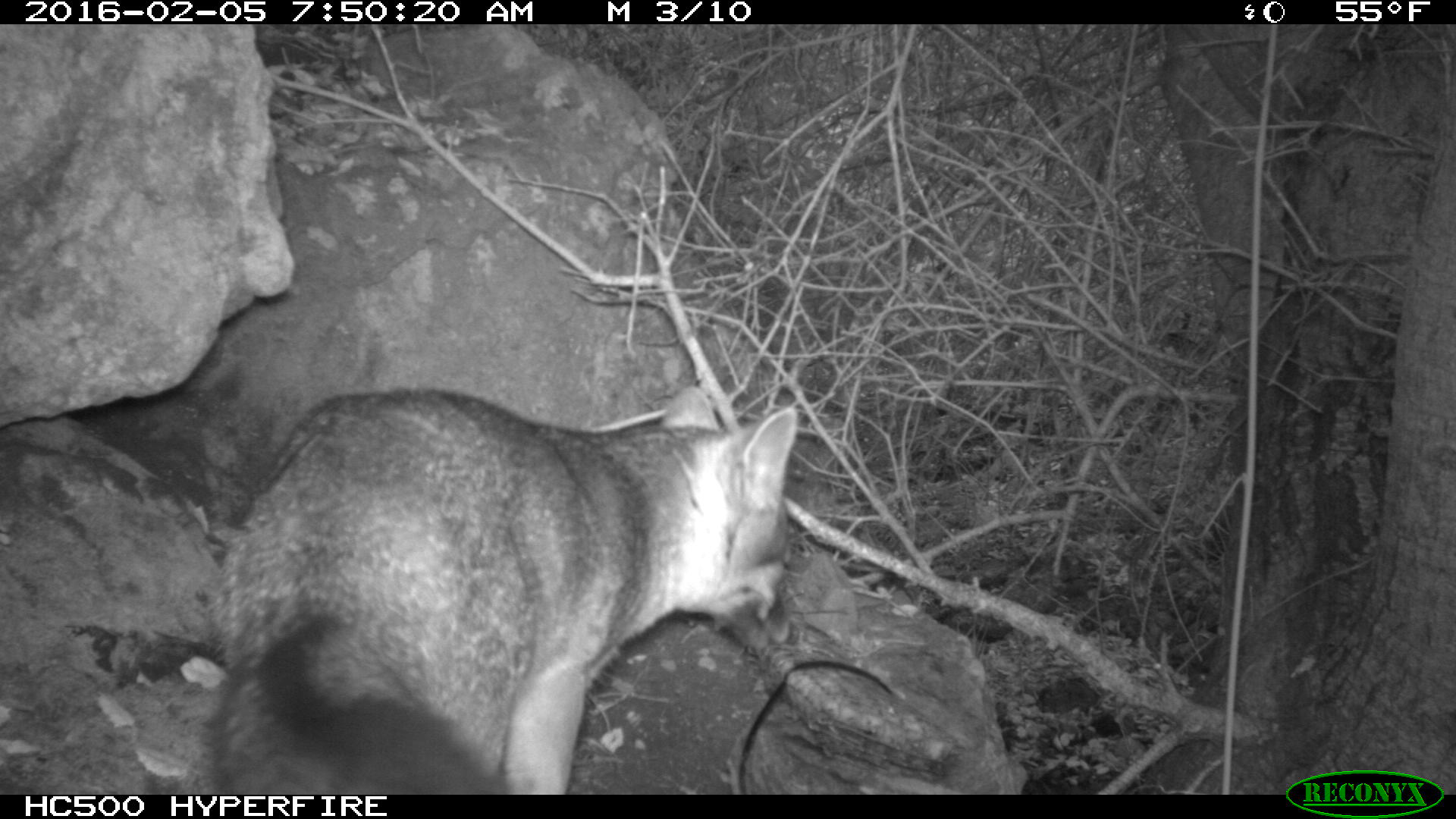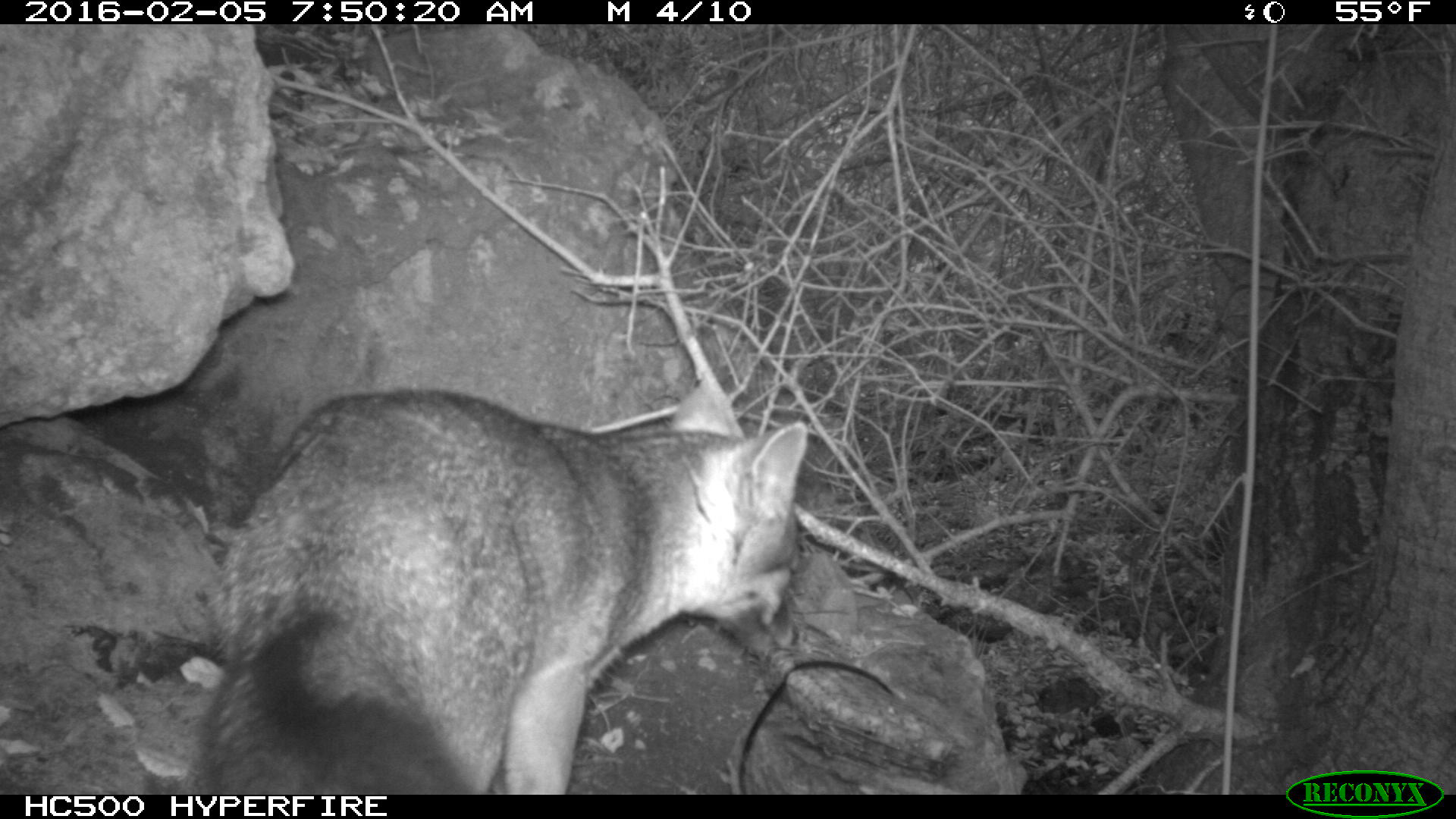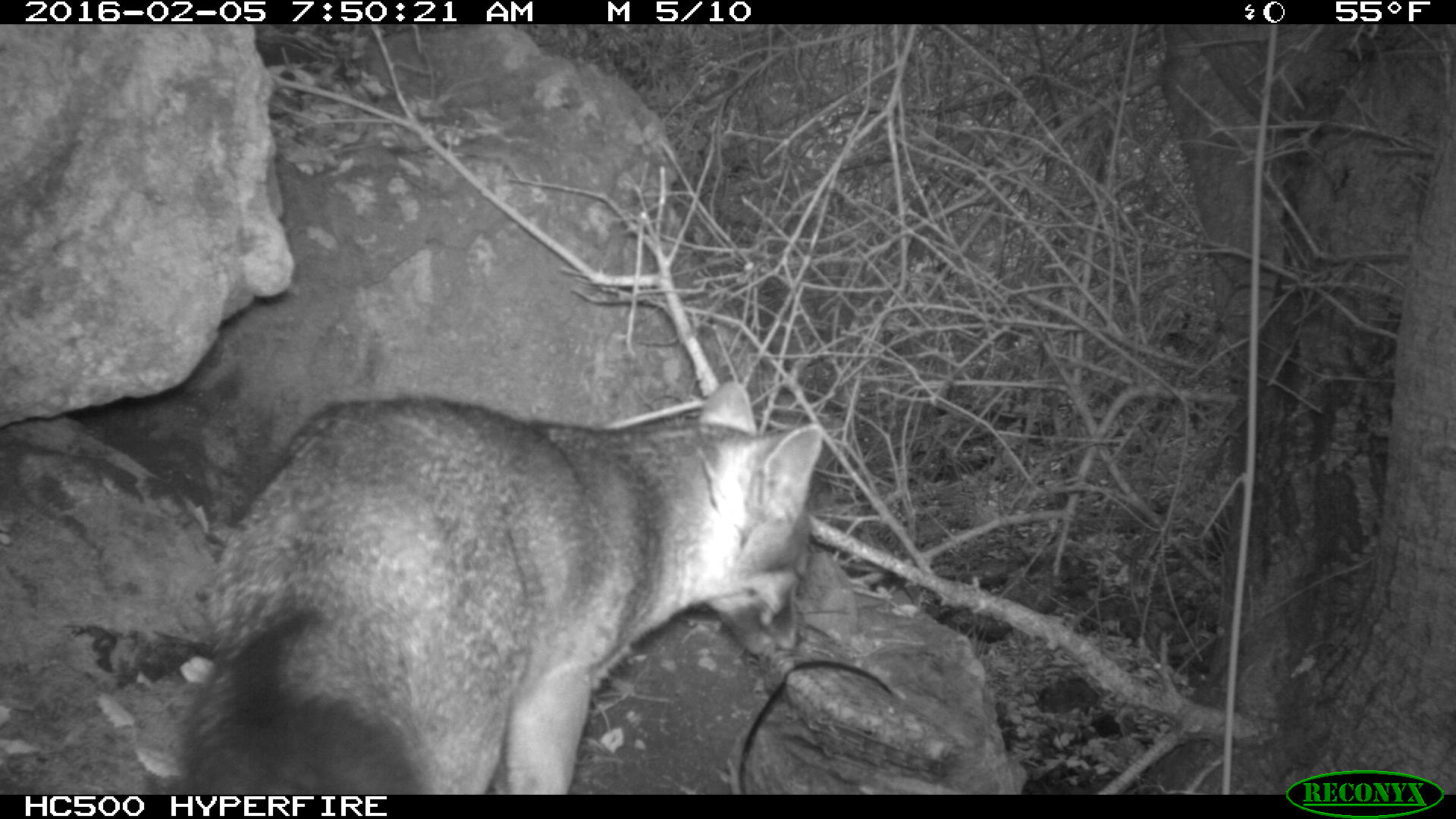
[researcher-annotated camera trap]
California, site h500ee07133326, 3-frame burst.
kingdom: Animalia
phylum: Chordata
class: Mammalia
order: Carnivora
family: Canidae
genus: Urocyon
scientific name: Urocyon littoralis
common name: island fox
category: fox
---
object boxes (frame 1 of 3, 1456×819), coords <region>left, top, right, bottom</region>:
fox: <region>188, 384, 799, 792</region>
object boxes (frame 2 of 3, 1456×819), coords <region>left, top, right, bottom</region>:
fox: <region>202, 375, 808, 793</region>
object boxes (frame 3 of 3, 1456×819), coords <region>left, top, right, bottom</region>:
fox: <region>169, 375, 824, 791</region>